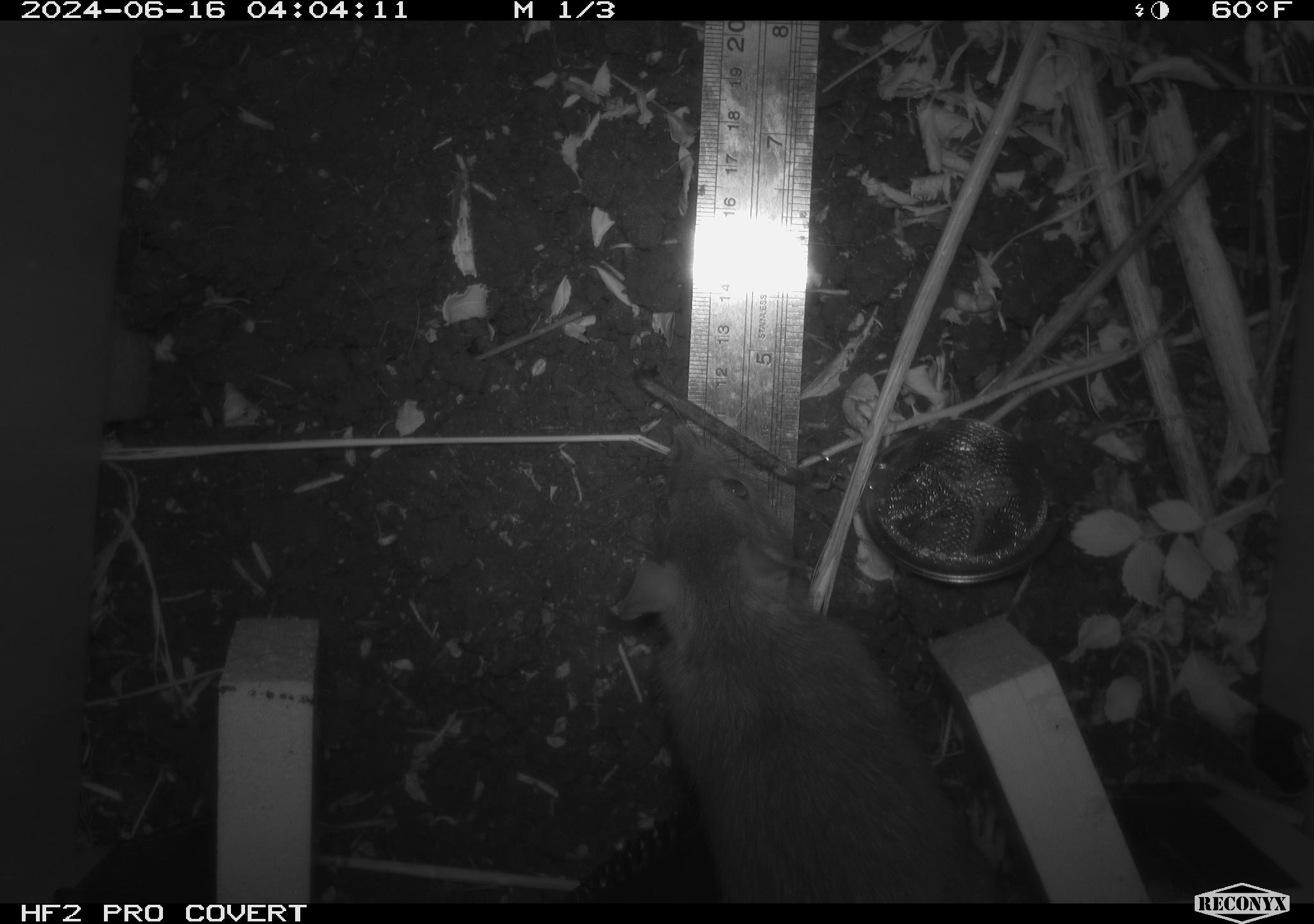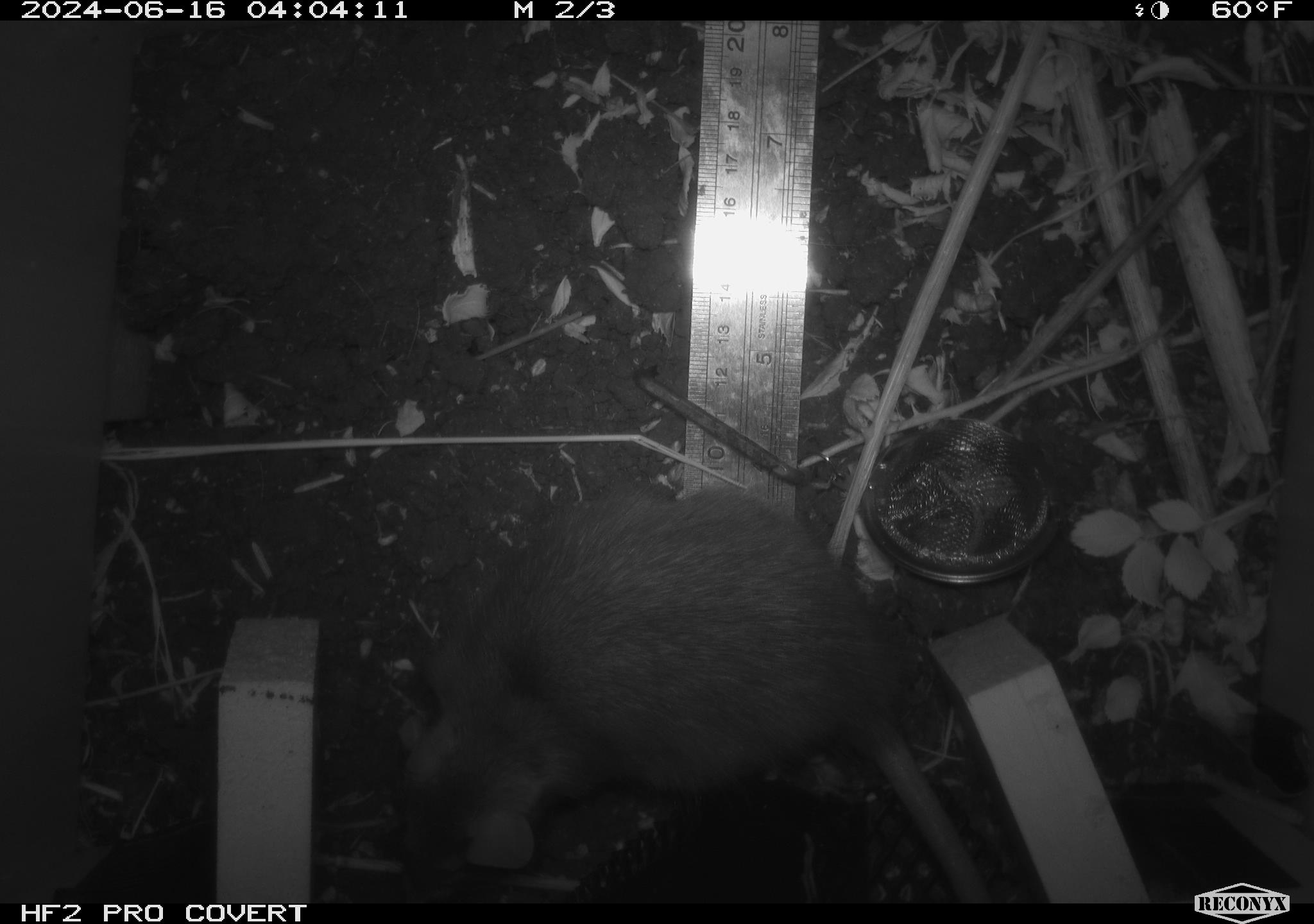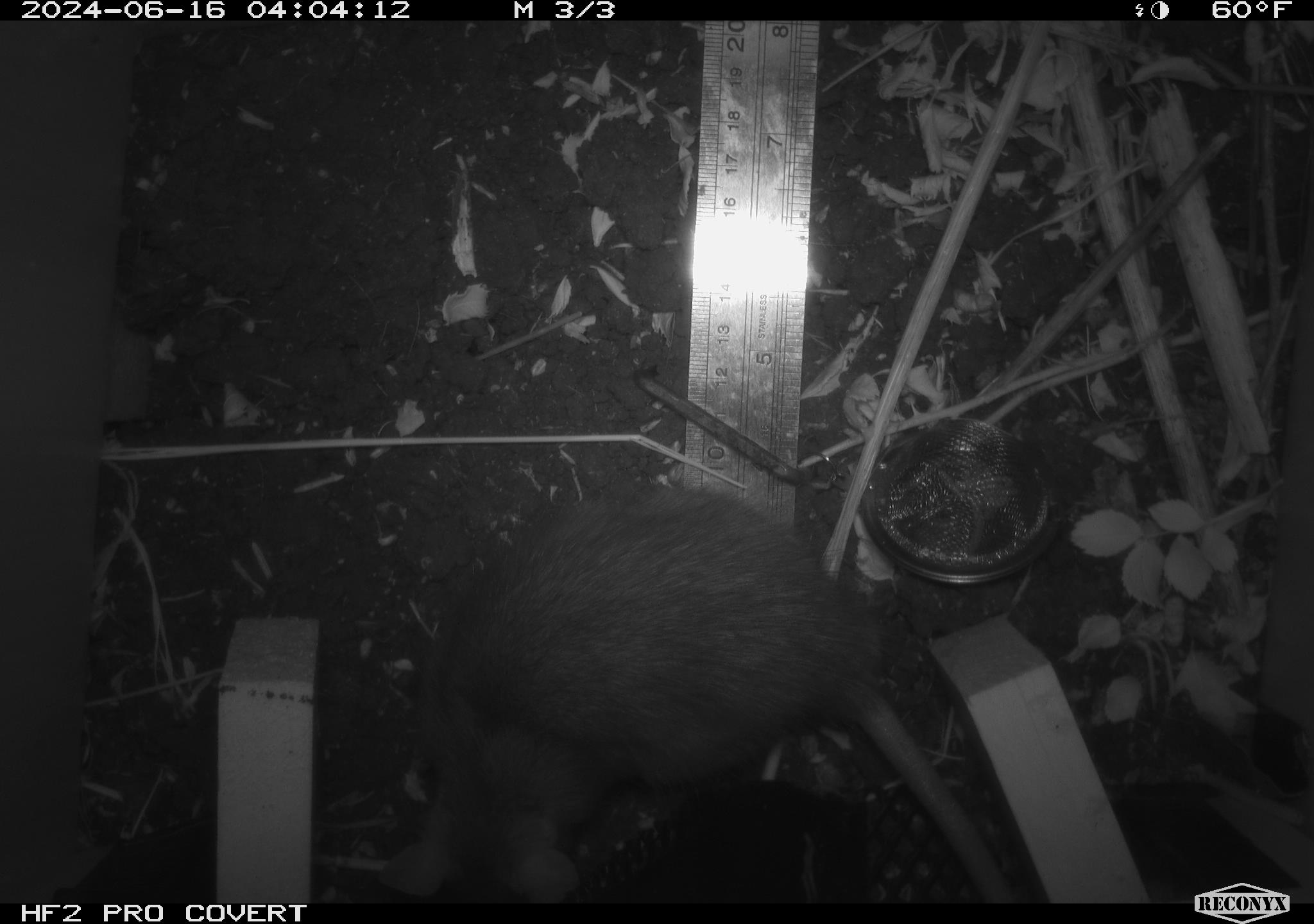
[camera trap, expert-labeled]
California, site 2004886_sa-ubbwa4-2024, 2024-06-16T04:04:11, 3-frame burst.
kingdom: Animalia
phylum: Chordata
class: Mammalia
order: Rodentia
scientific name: Rodentia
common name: woodrat or rat or mouse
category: woodrat or rat or mouse species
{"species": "woodrat or rat or mouse species (woodrat or rat or mouse) (Rodentia)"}